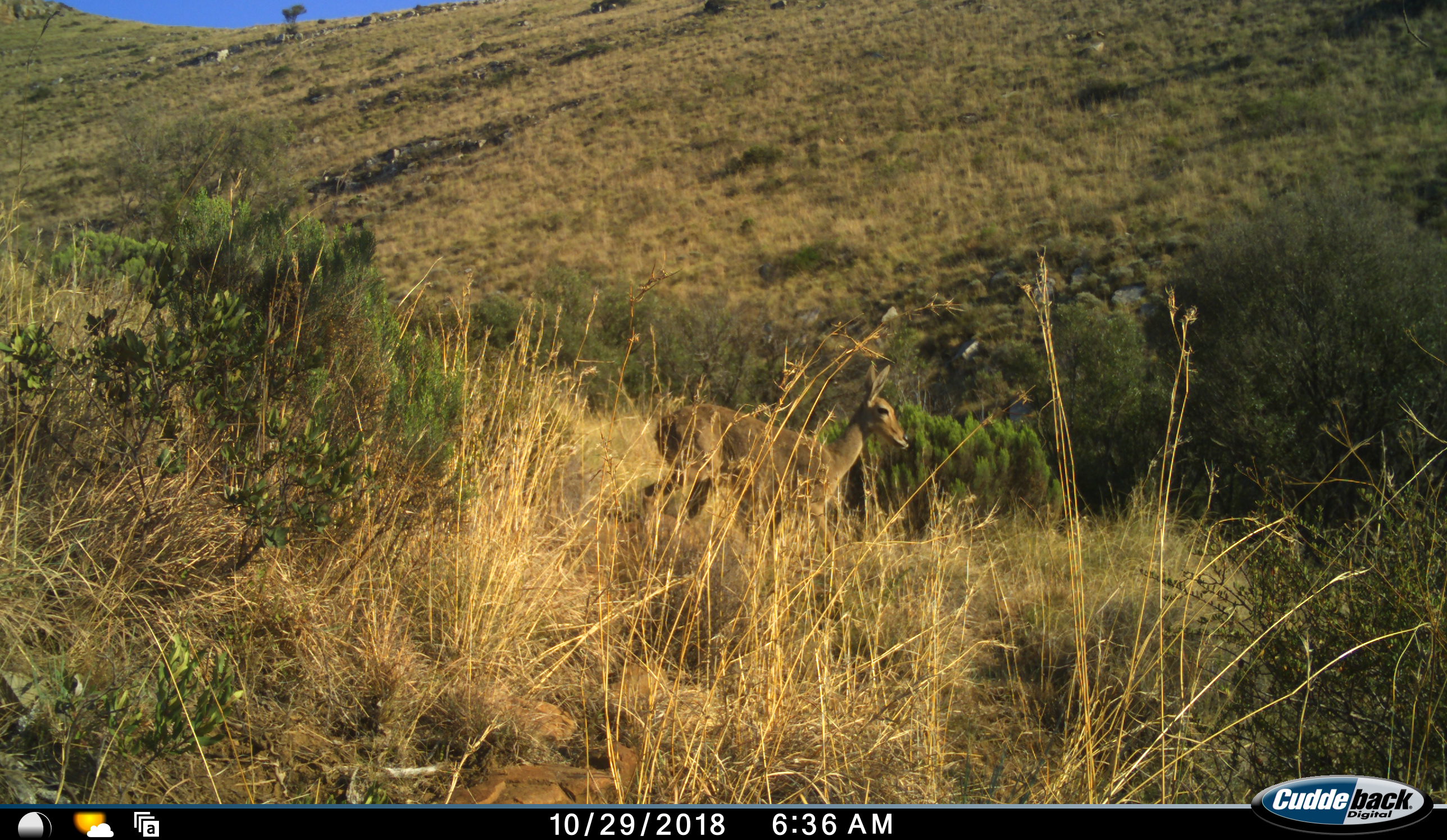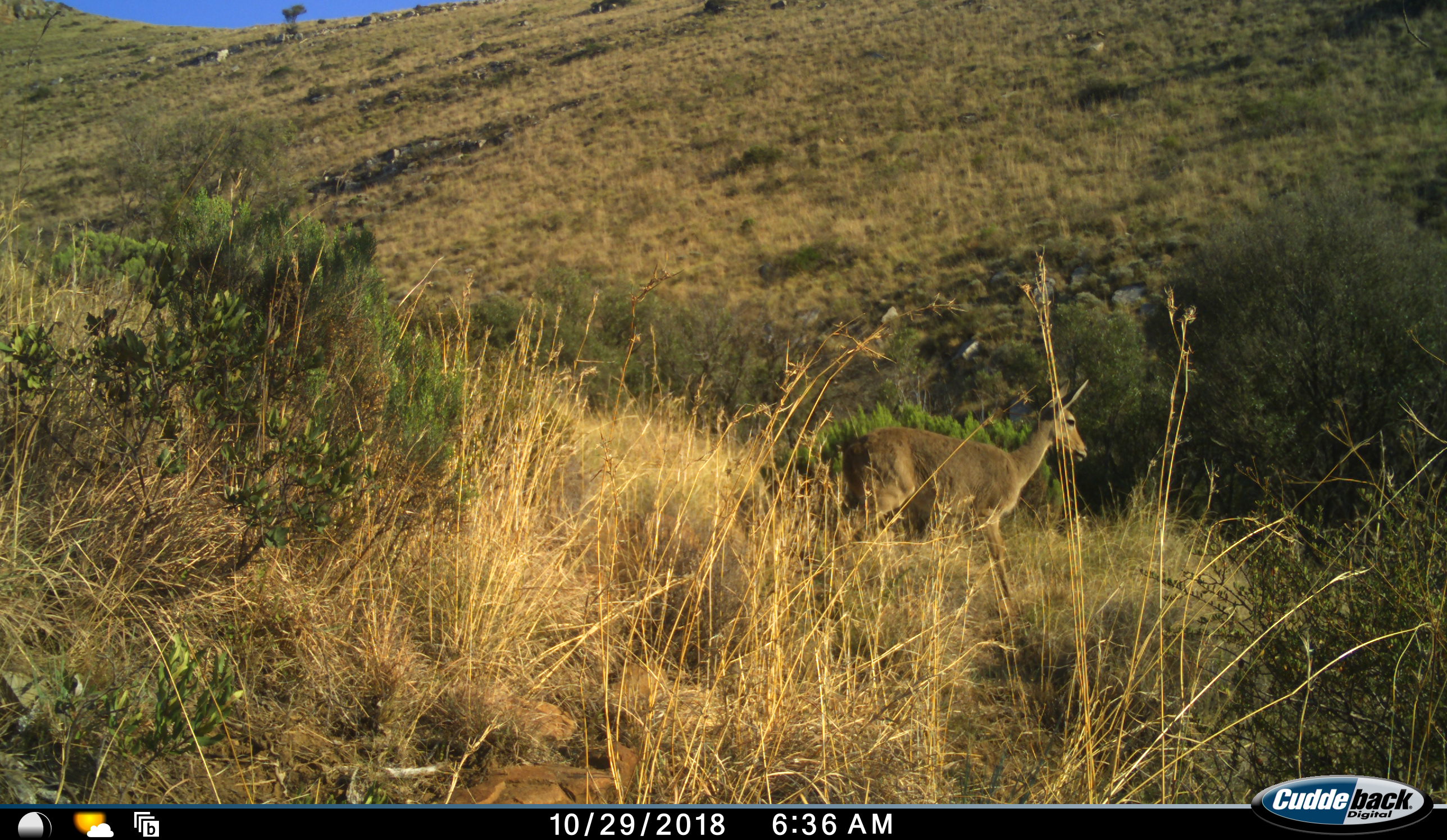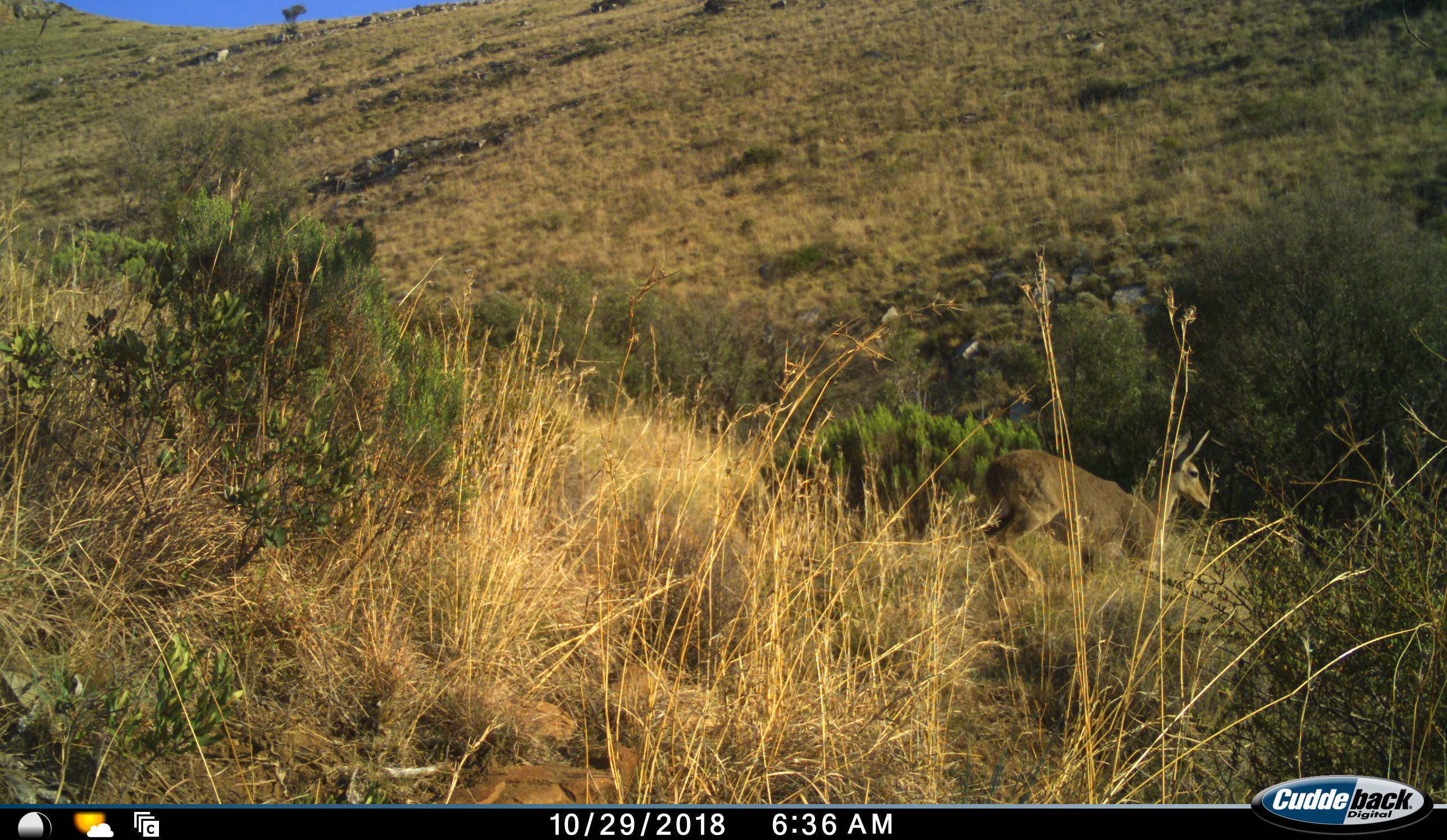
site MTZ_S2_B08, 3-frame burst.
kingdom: Animalia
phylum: Chordata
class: Mammalia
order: Artiodactyla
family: Bovidae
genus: Pelea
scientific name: Pelea capreolus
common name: grey rhebok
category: rhebokgrey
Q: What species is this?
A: Rhebokgrey (grey rhebok) (Pelea capreolus).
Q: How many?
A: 1.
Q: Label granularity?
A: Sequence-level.